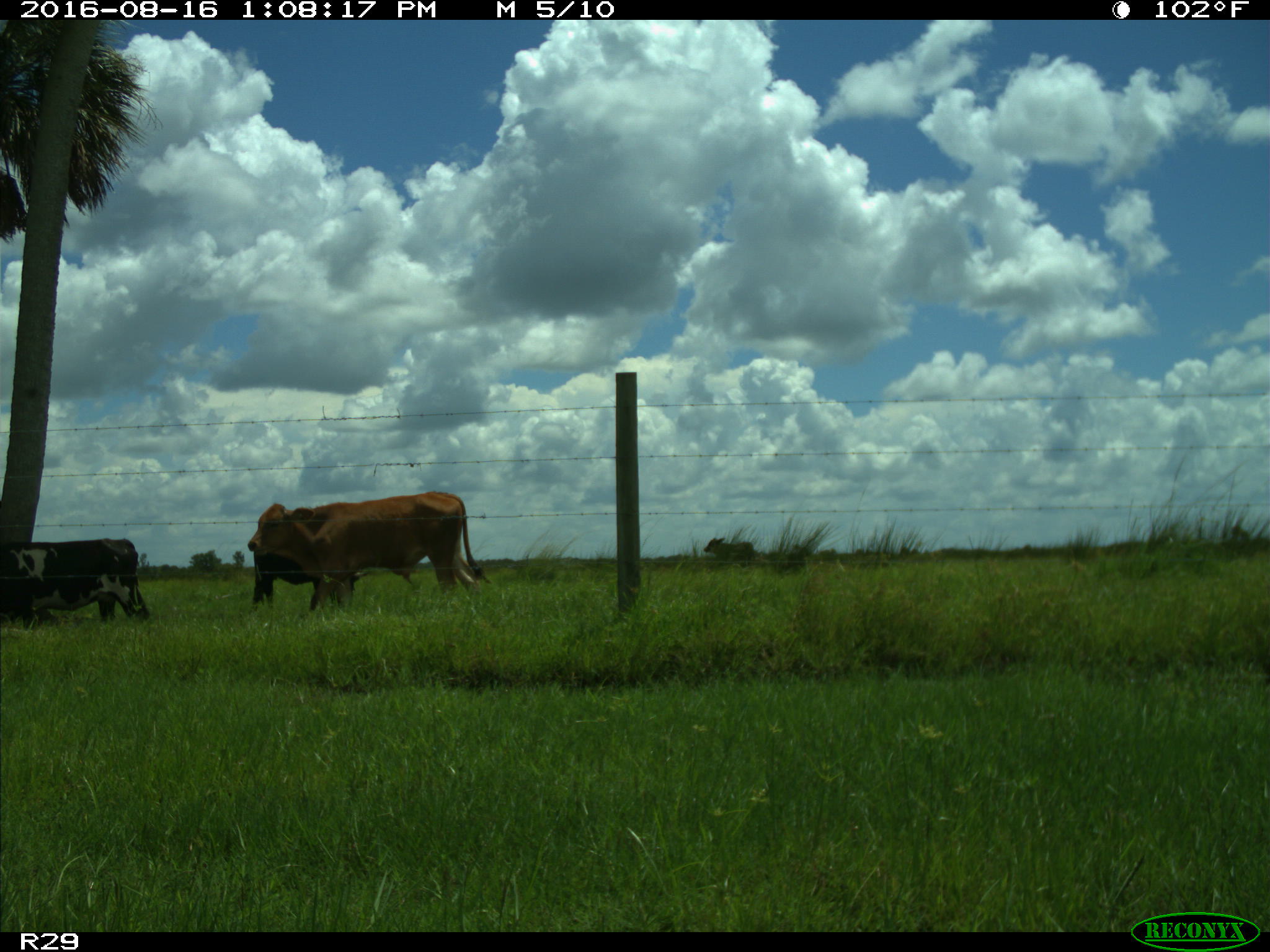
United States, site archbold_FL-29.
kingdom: Animalia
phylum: Chordata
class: Mammalia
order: Artiodactyla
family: Bovidae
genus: Bos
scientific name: Bos taurus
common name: domestic cow